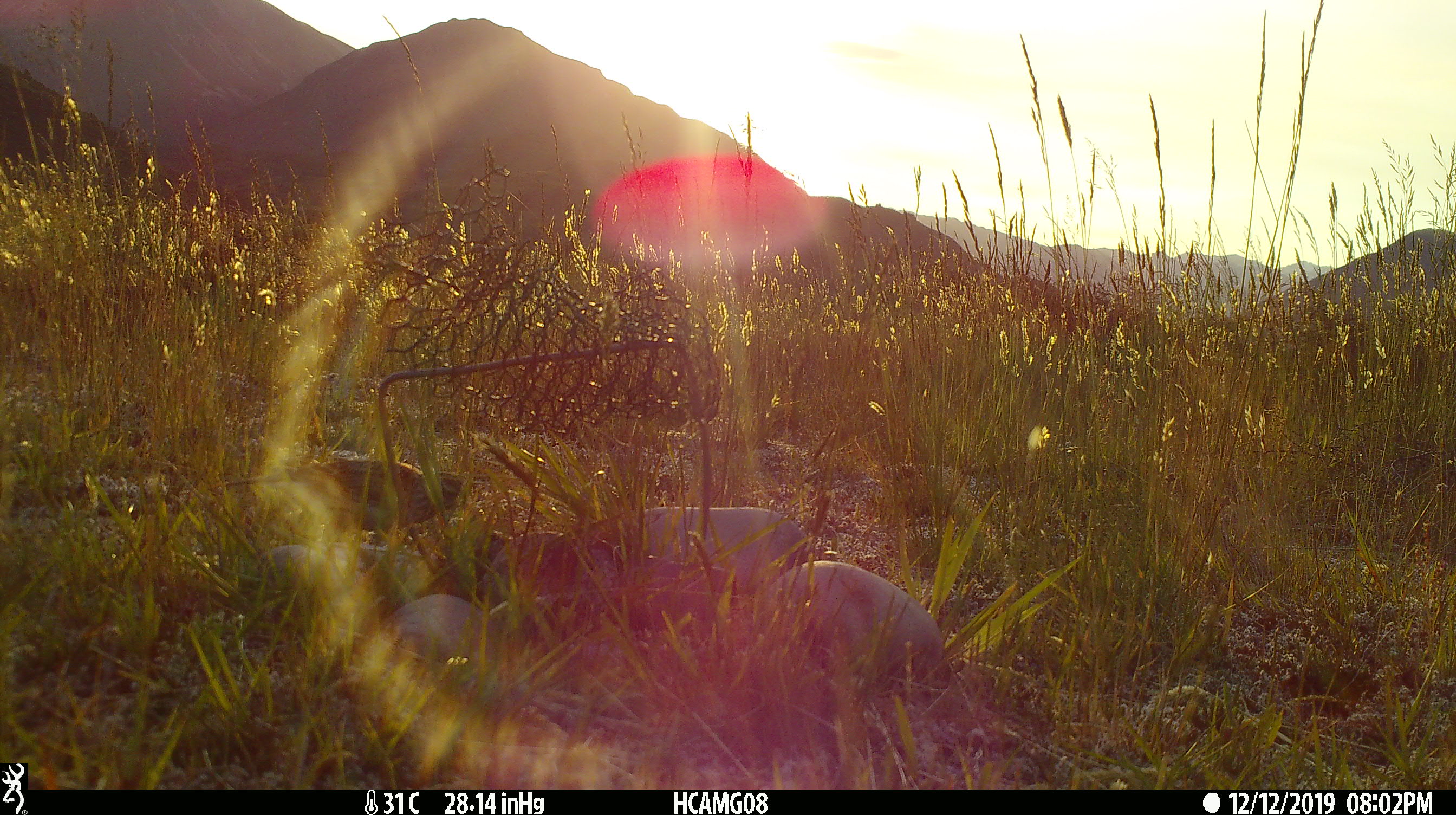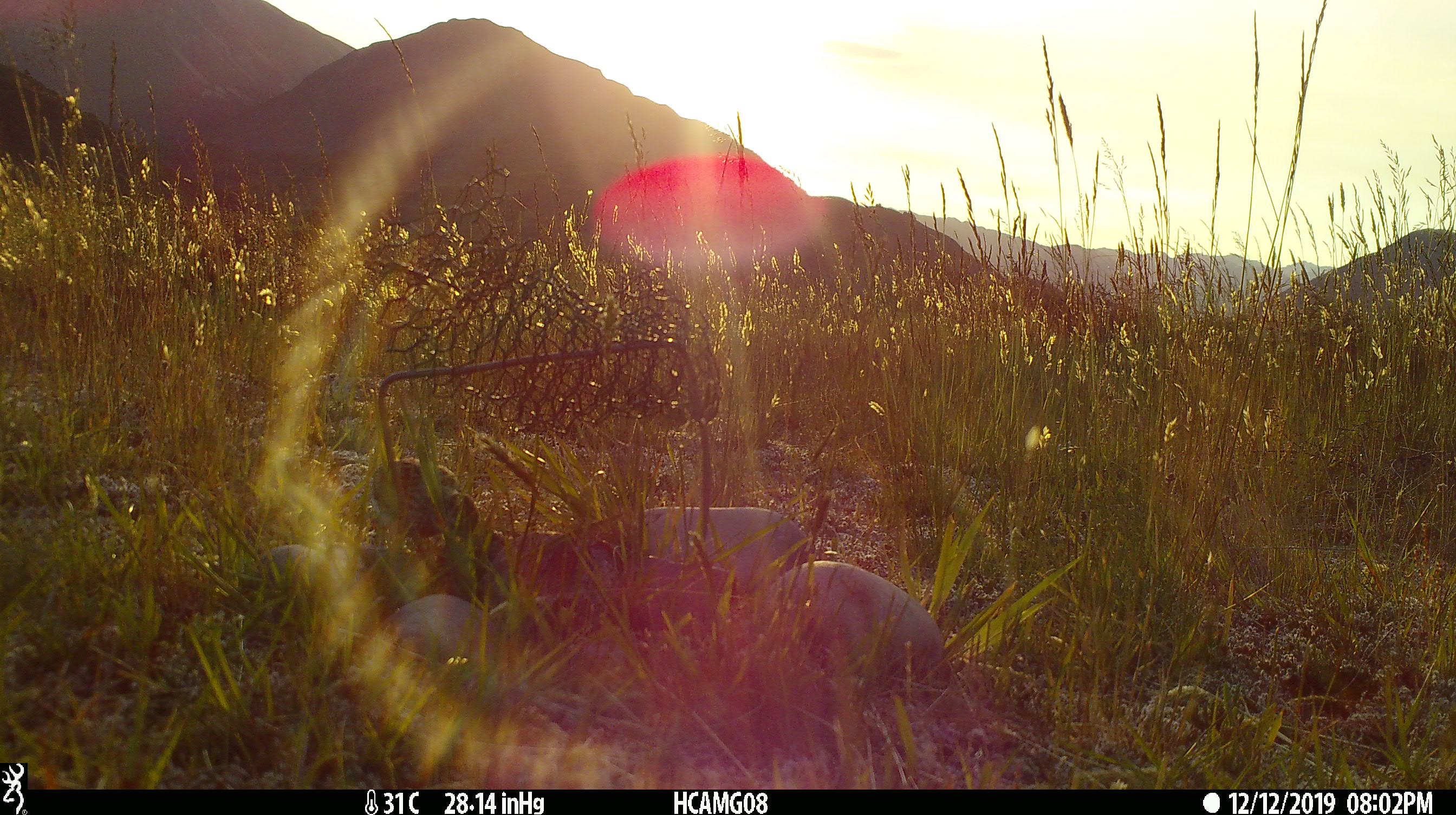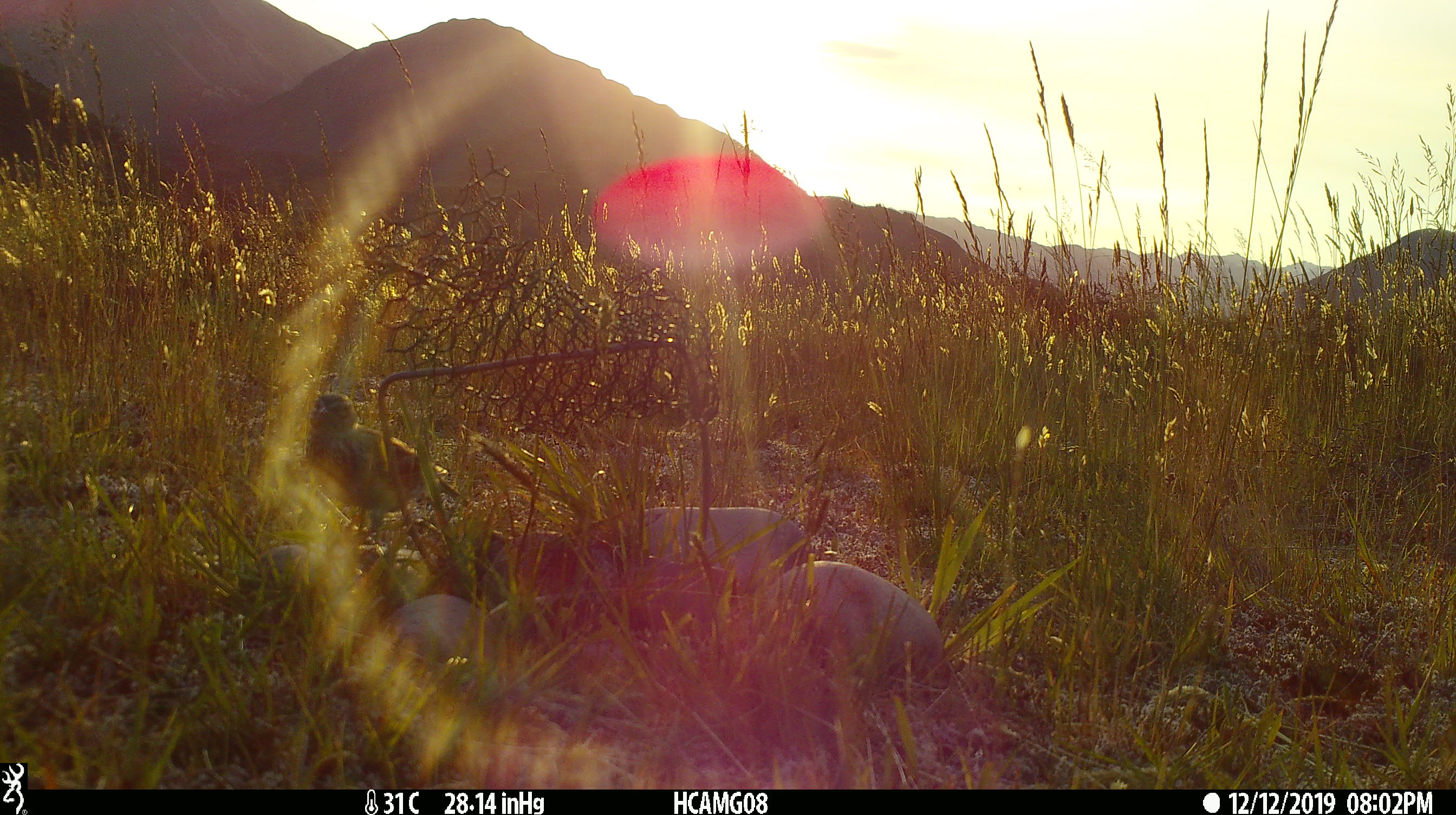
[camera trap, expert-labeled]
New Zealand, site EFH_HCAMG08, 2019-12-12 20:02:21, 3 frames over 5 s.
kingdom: Animalia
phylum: Chordata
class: Aves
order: Passeriformes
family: Motacillidae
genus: Anthus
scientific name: Anthus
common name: pipit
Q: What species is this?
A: Pipit (Anthus).